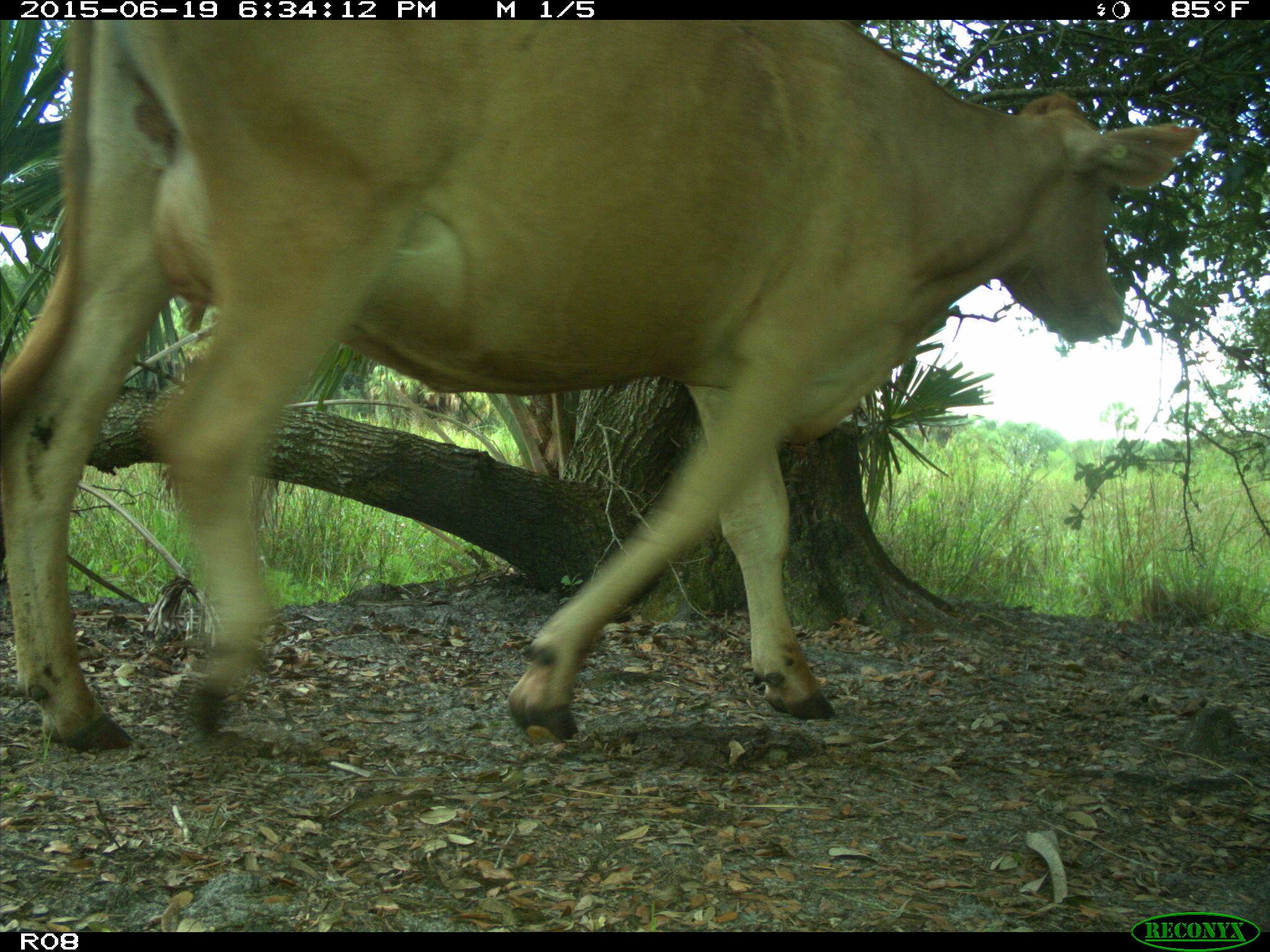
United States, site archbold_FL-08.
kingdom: Animalia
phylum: Chordata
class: Mammalia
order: Artiodactyla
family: Bovidae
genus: Bos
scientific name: Bos taurus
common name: domestic cow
Bos taurus (domestic cow).